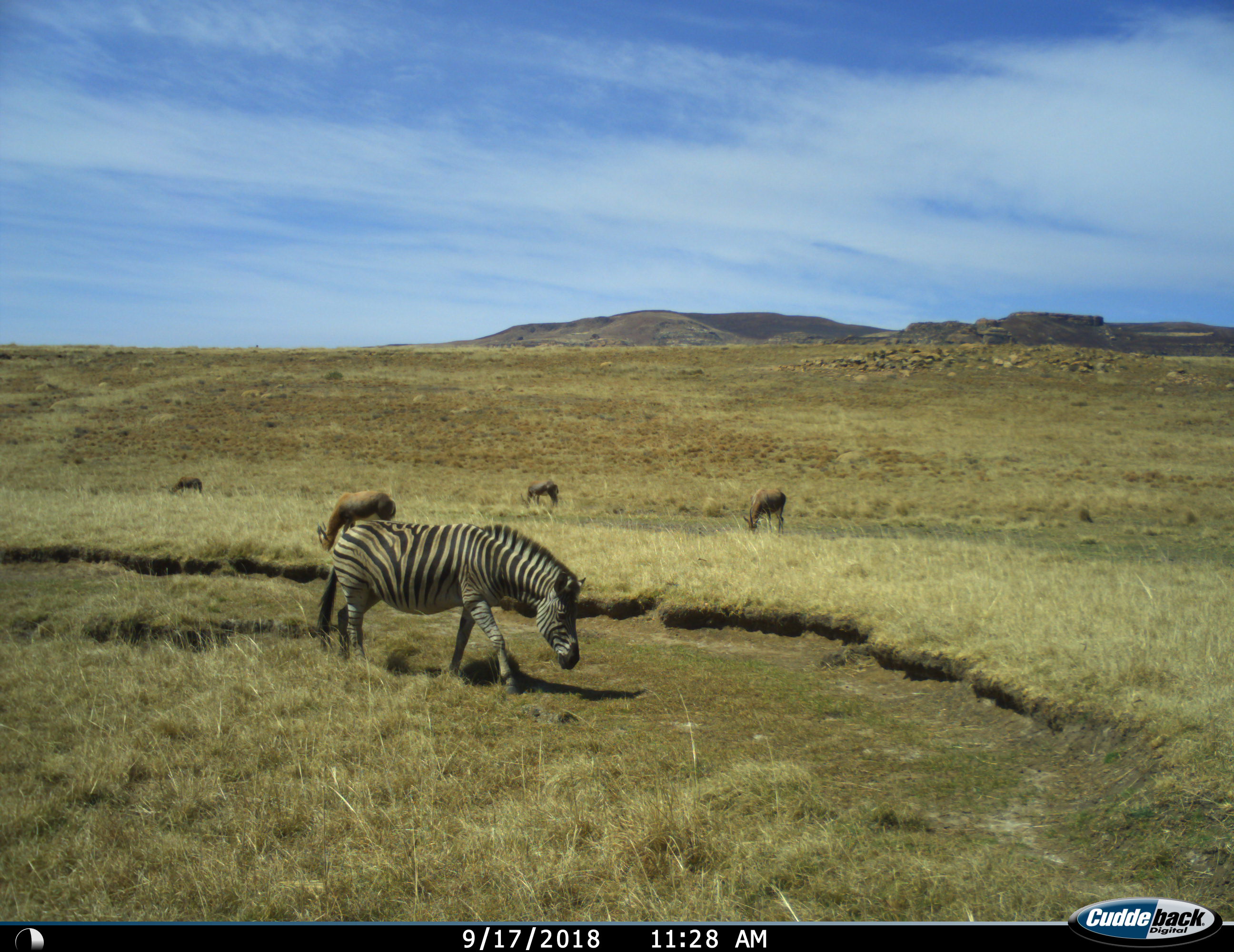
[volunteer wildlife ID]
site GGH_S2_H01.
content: unidentified animal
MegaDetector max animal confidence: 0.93